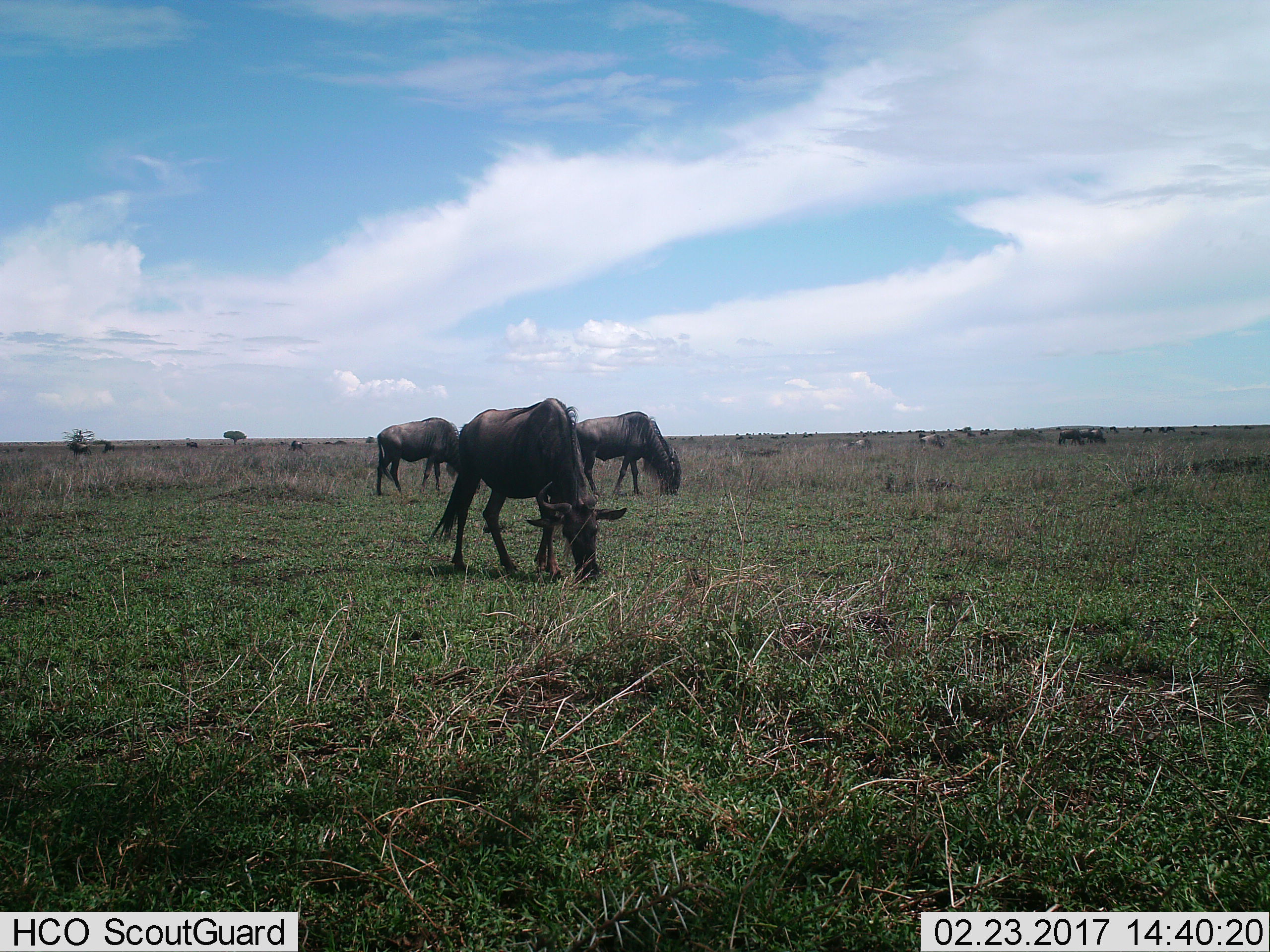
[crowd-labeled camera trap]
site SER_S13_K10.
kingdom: Animalia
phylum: Chordata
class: Mammalia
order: Artiodactyla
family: Bovidae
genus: Connochaetes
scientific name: Connochaetes taurinus taurinus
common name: blue wildebeest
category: wildebeestblue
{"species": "wildebeestblue (blue wildebeest) (Connochaetes taurinus taurinus)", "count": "4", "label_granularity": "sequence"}